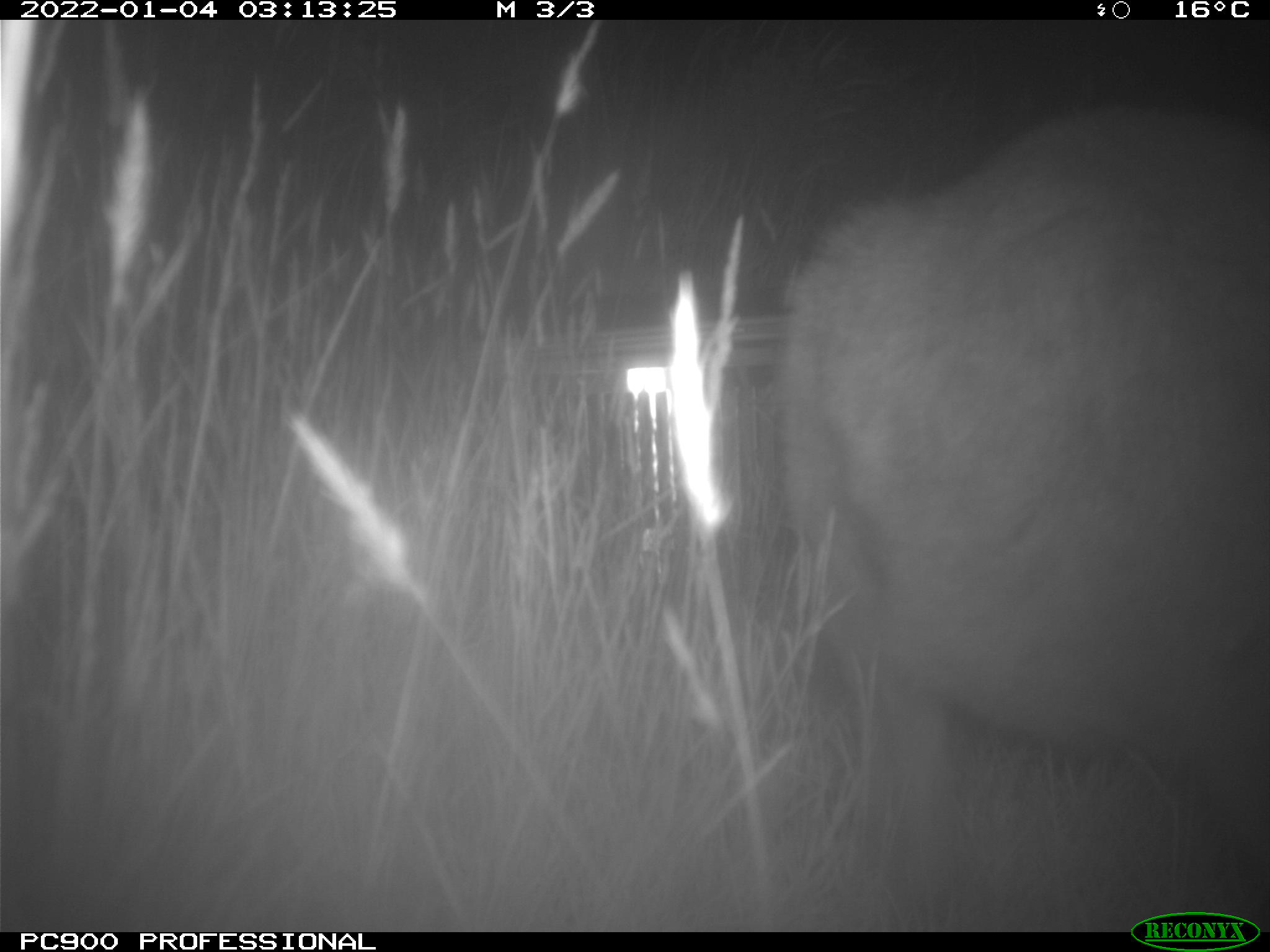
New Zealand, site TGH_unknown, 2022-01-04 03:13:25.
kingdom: Animalia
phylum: Chordata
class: Mammalia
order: Diprotodontia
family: Macropodidae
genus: Notamacropus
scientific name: Notamacropus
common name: wallaby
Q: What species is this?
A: Wallaby (Notamacropus).